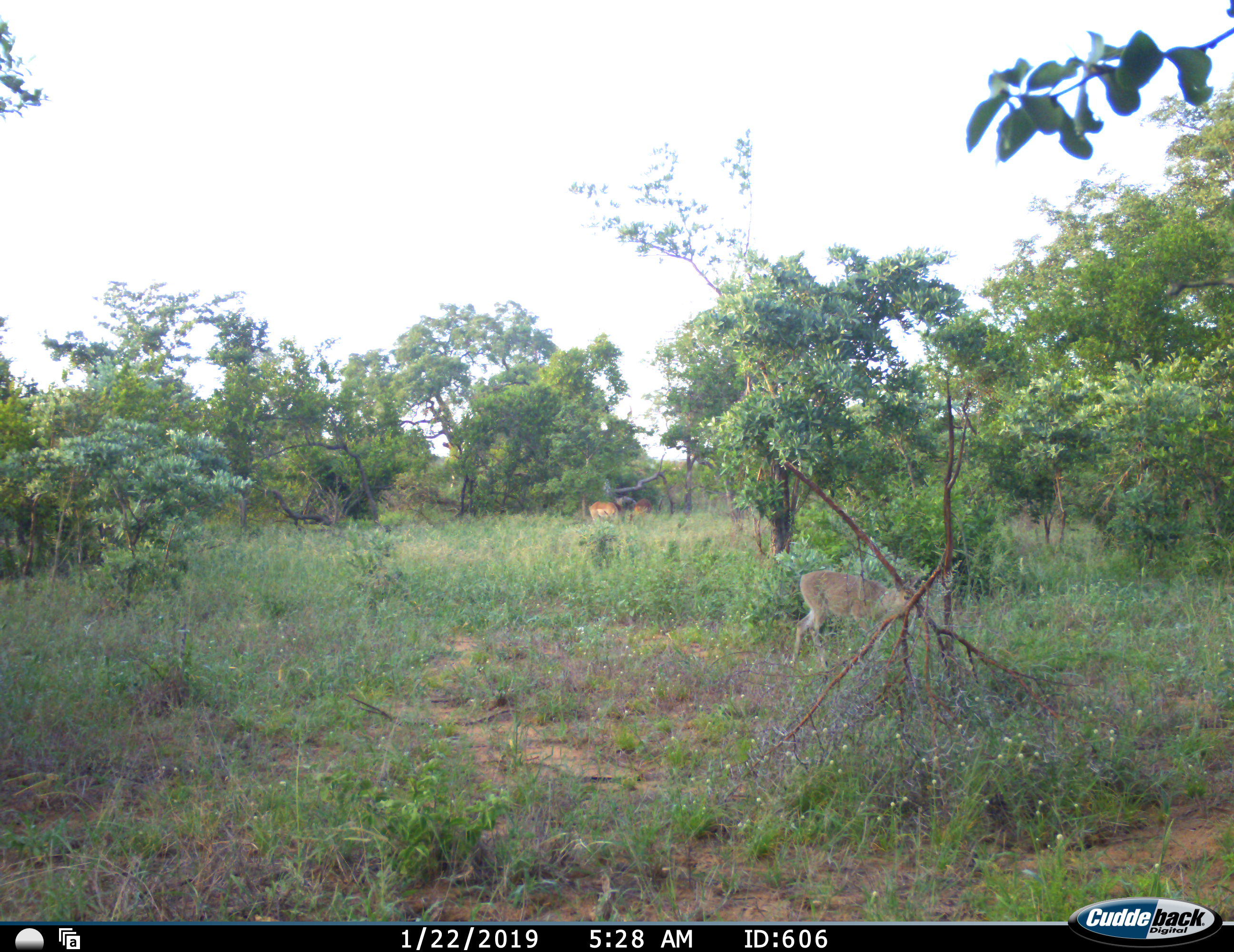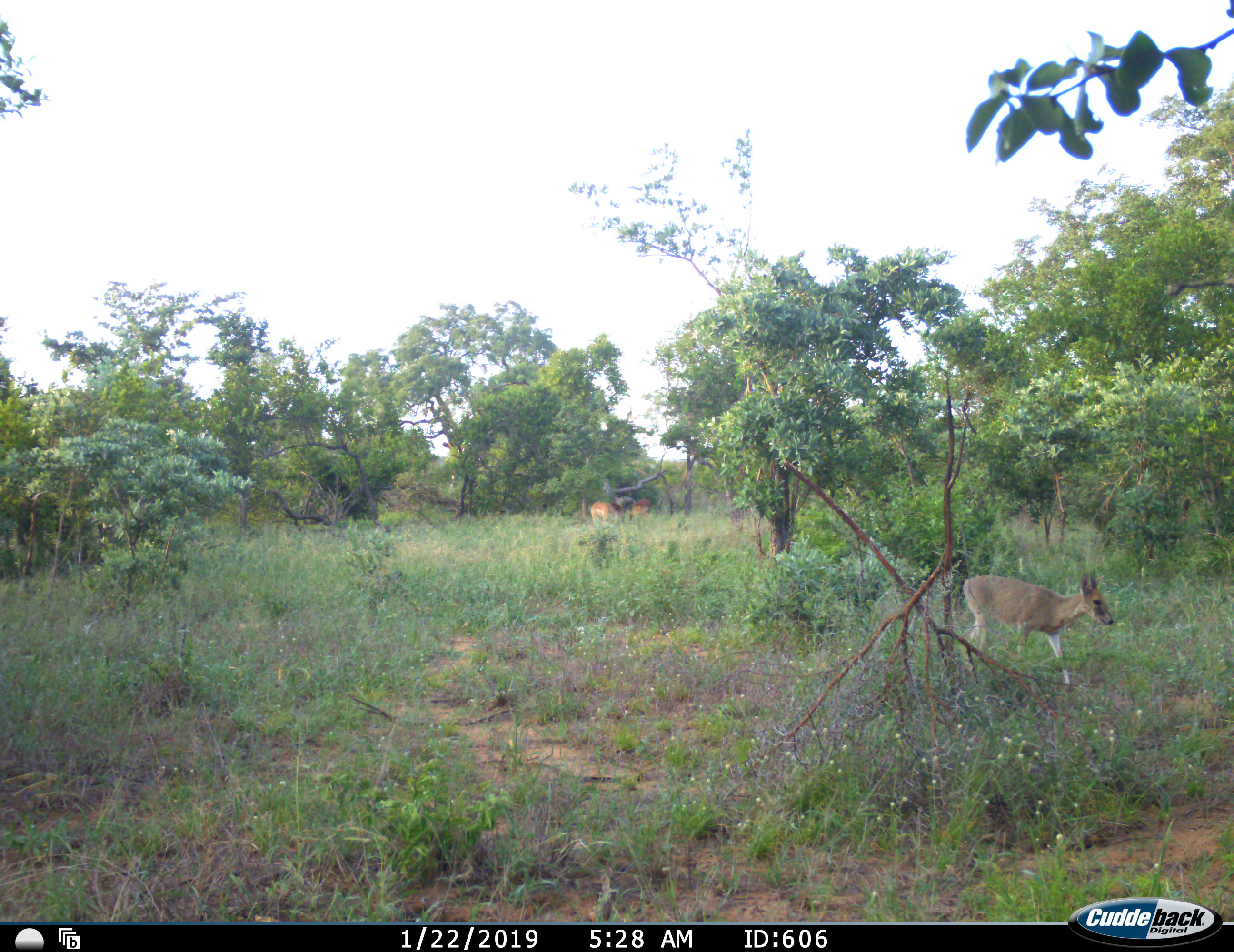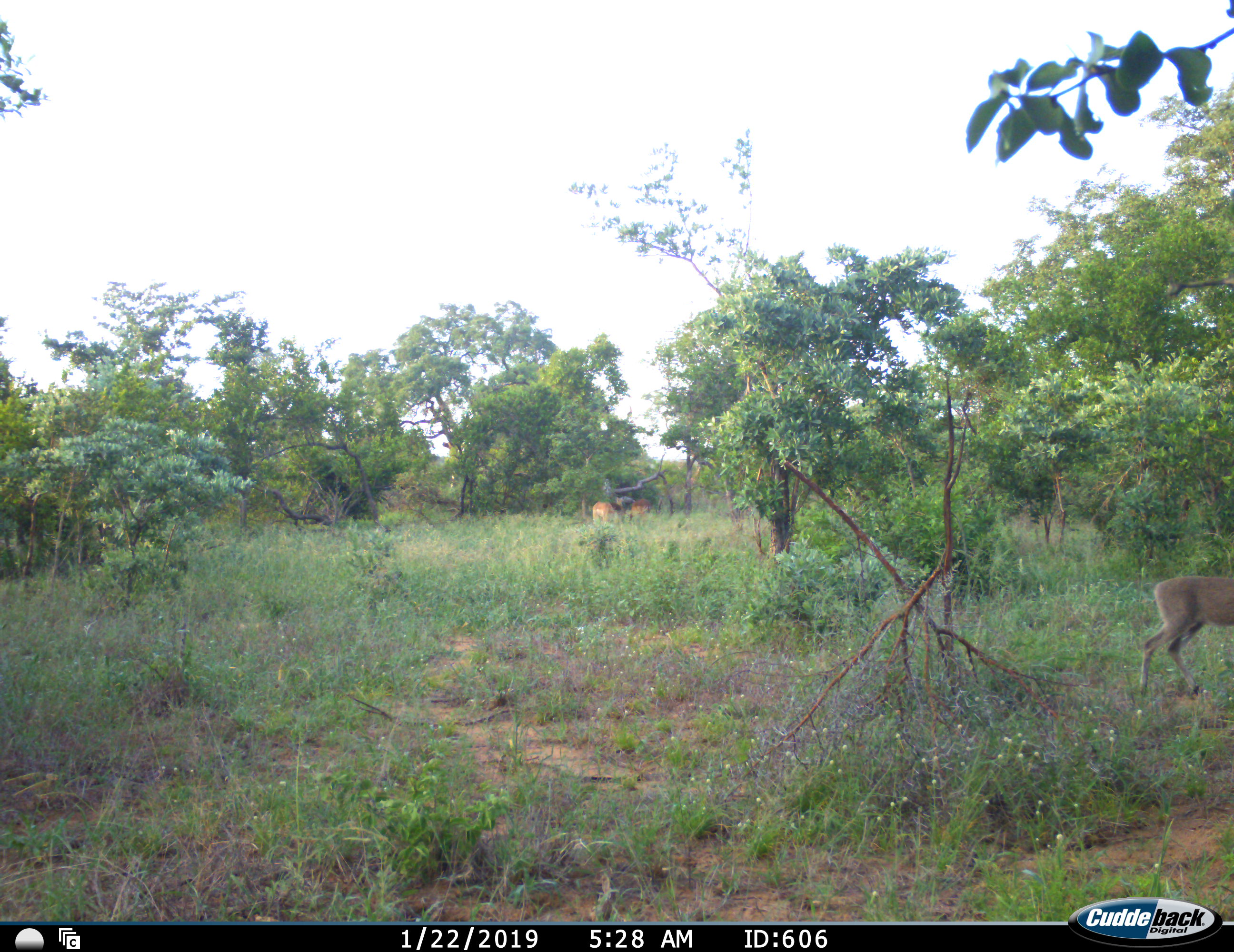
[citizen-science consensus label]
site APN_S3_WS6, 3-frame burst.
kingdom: Animalia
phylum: Chordata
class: Mammalia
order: Artiodactyla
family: Bovidae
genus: Aepyceros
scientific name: Aepyceros melampus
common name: impala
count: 2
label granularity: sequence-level